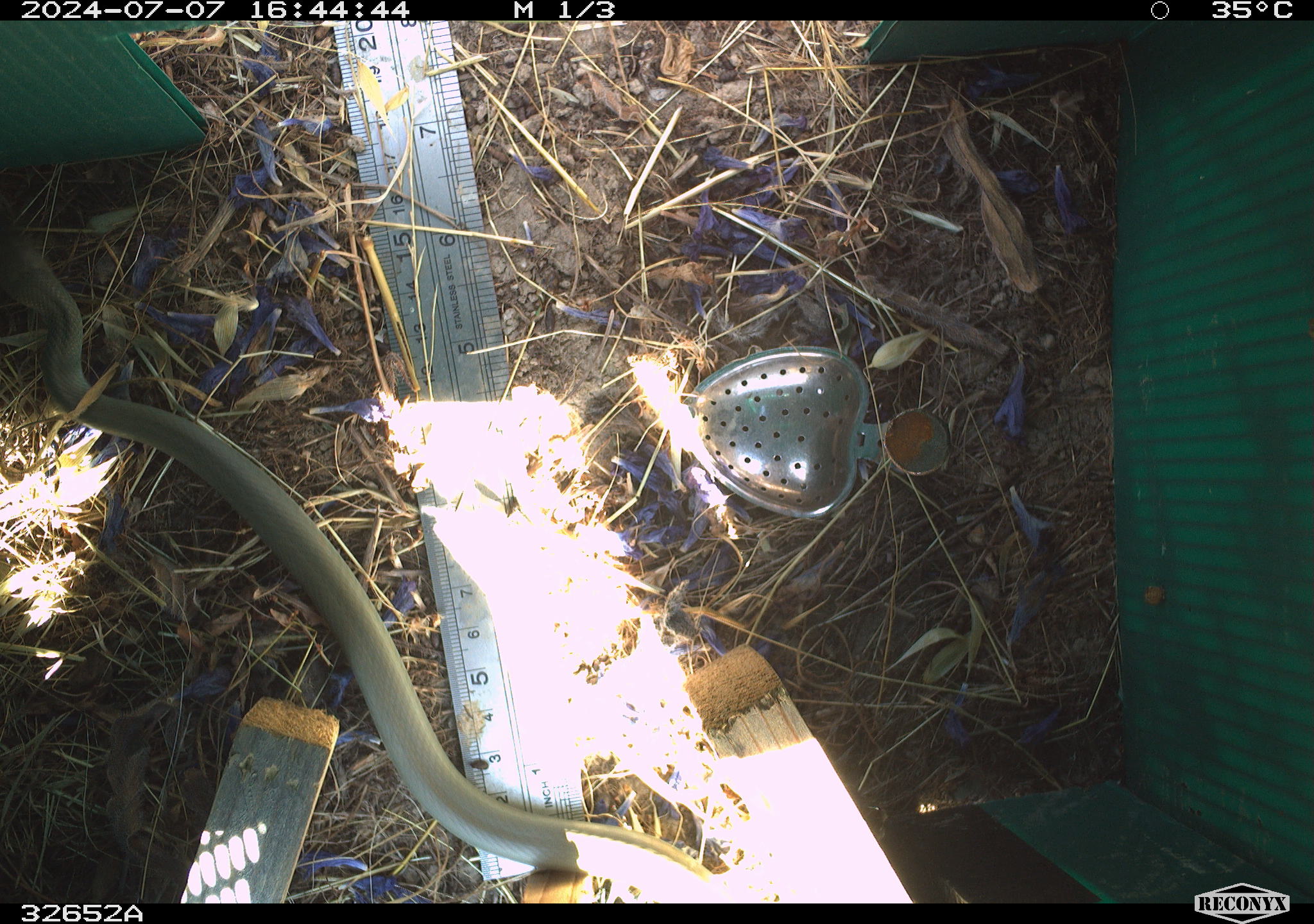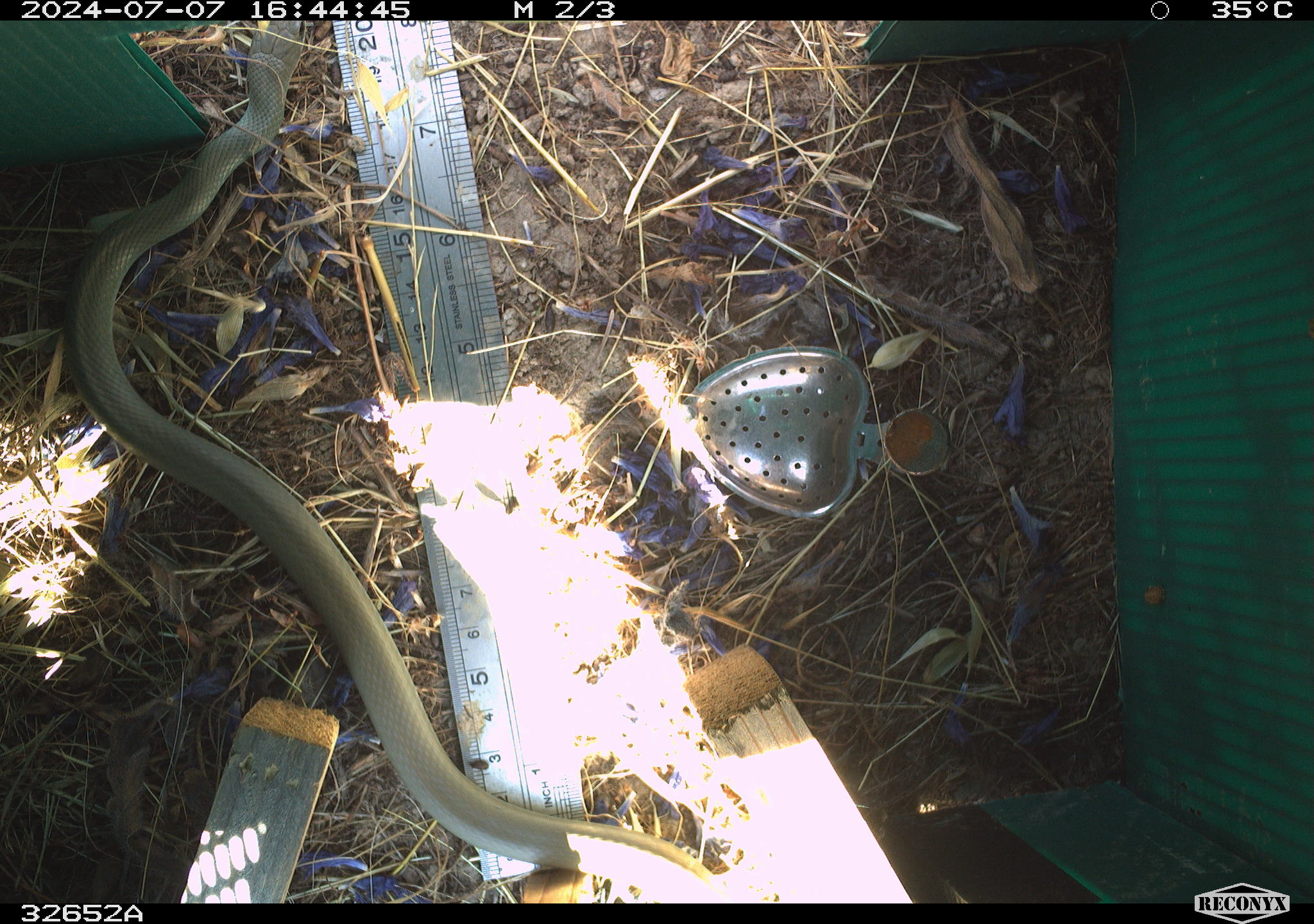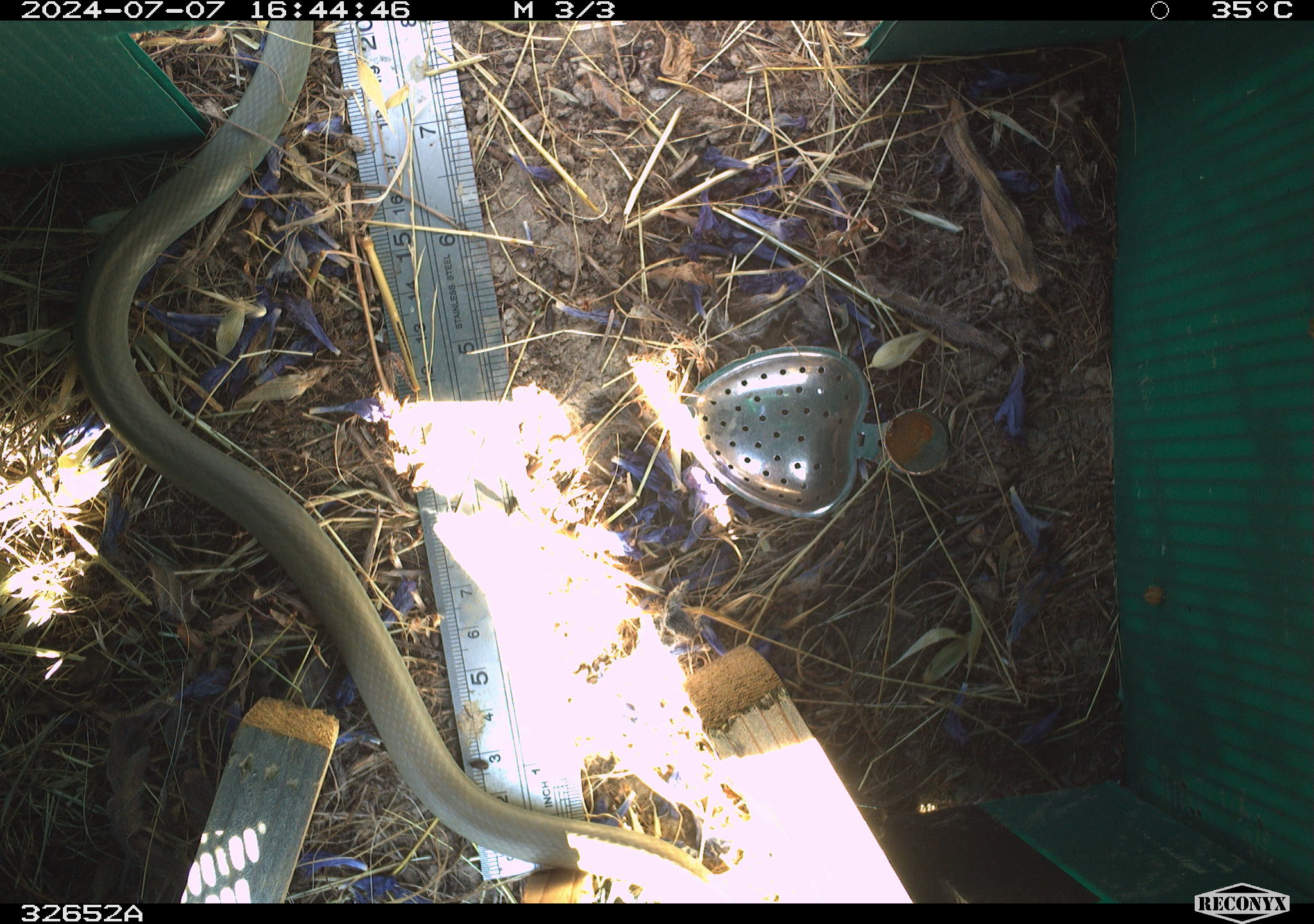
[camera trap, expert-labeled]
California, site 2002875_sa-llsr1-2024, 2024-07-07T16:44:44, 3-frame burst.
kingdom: Animalia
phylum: Chordata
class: Reptilia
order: Squamata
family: Colubridae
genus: Coluber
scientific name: Coluber constrictor mormon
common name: western yellow-bellied racer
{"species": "western yellow-bellied racer (Coluber constrictor mormon)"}